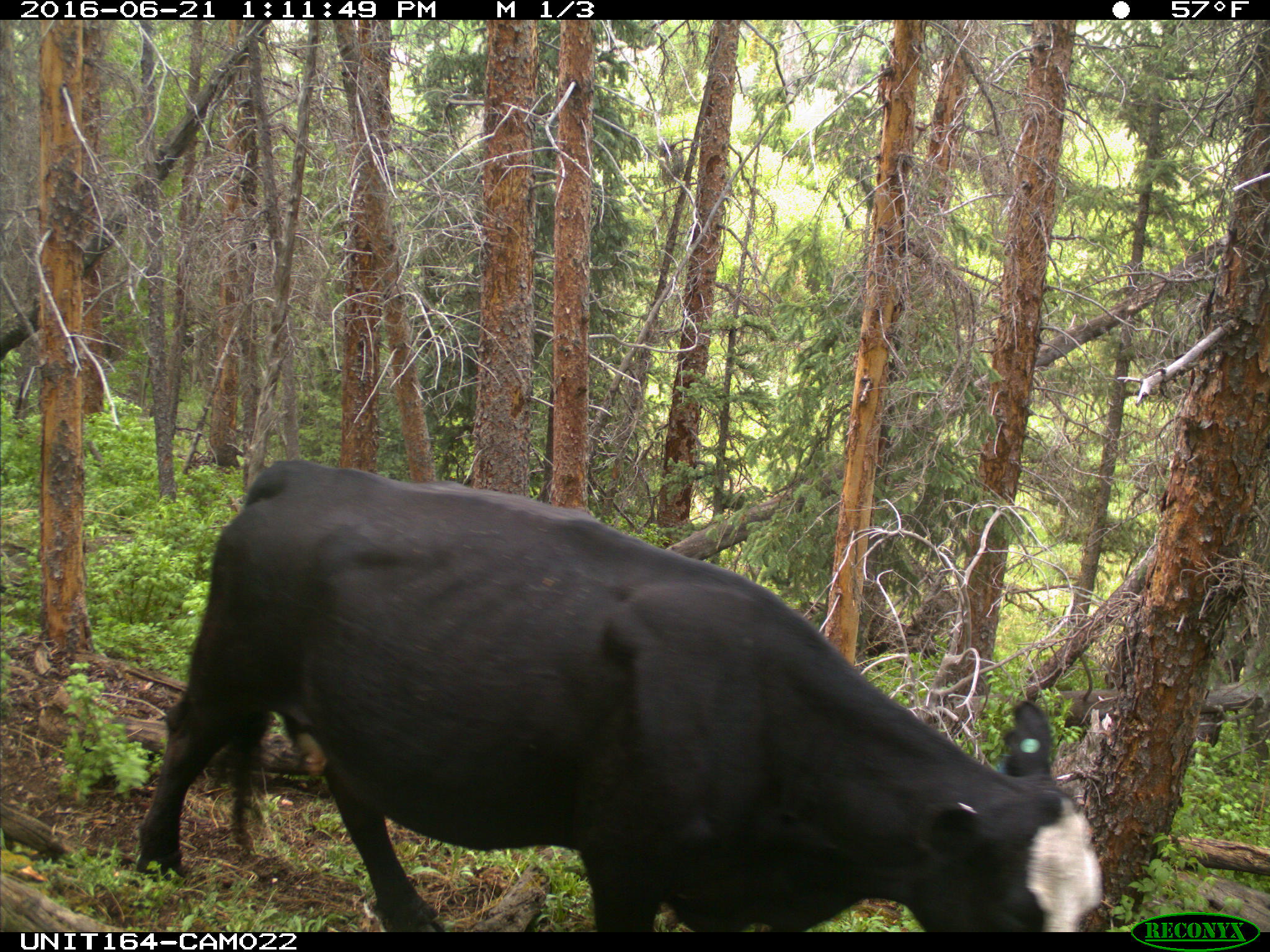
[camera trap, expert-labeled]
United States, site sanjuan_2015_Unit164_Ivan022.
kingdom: Animalia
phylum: Chordata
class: Mammalia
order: Artiodactyla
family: Bovidae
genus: Bos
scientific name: Bos taurus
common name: domestic cow